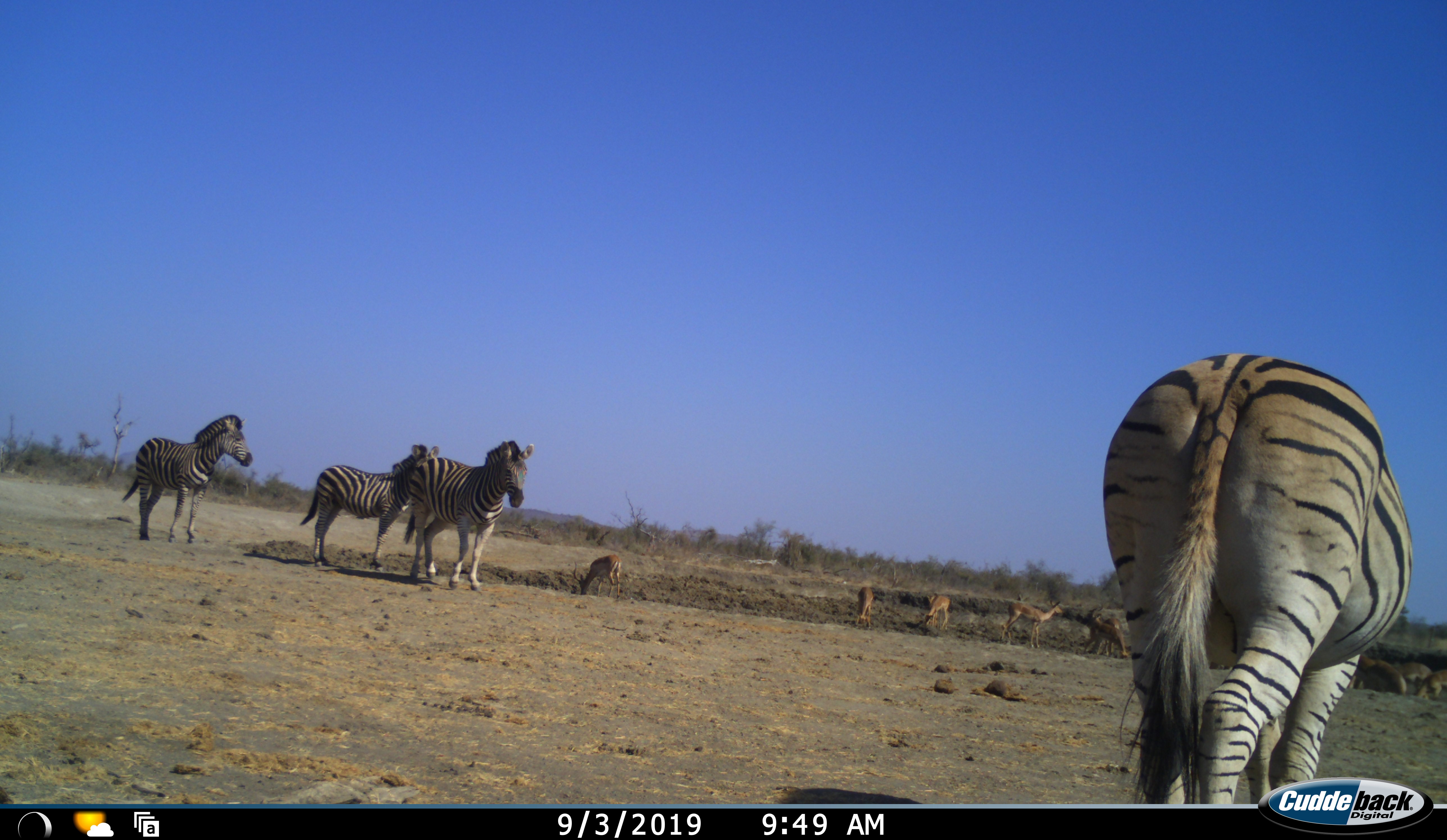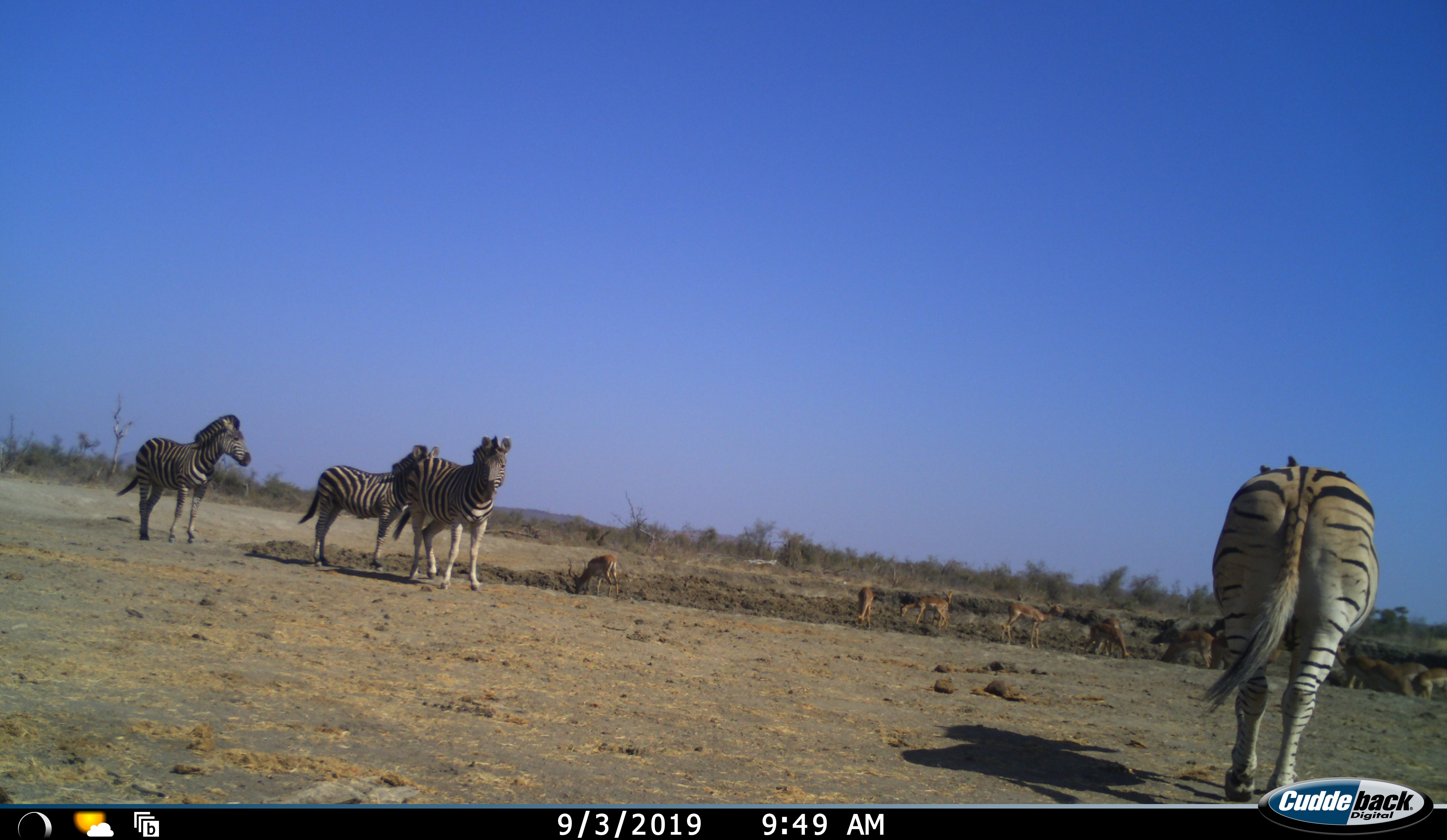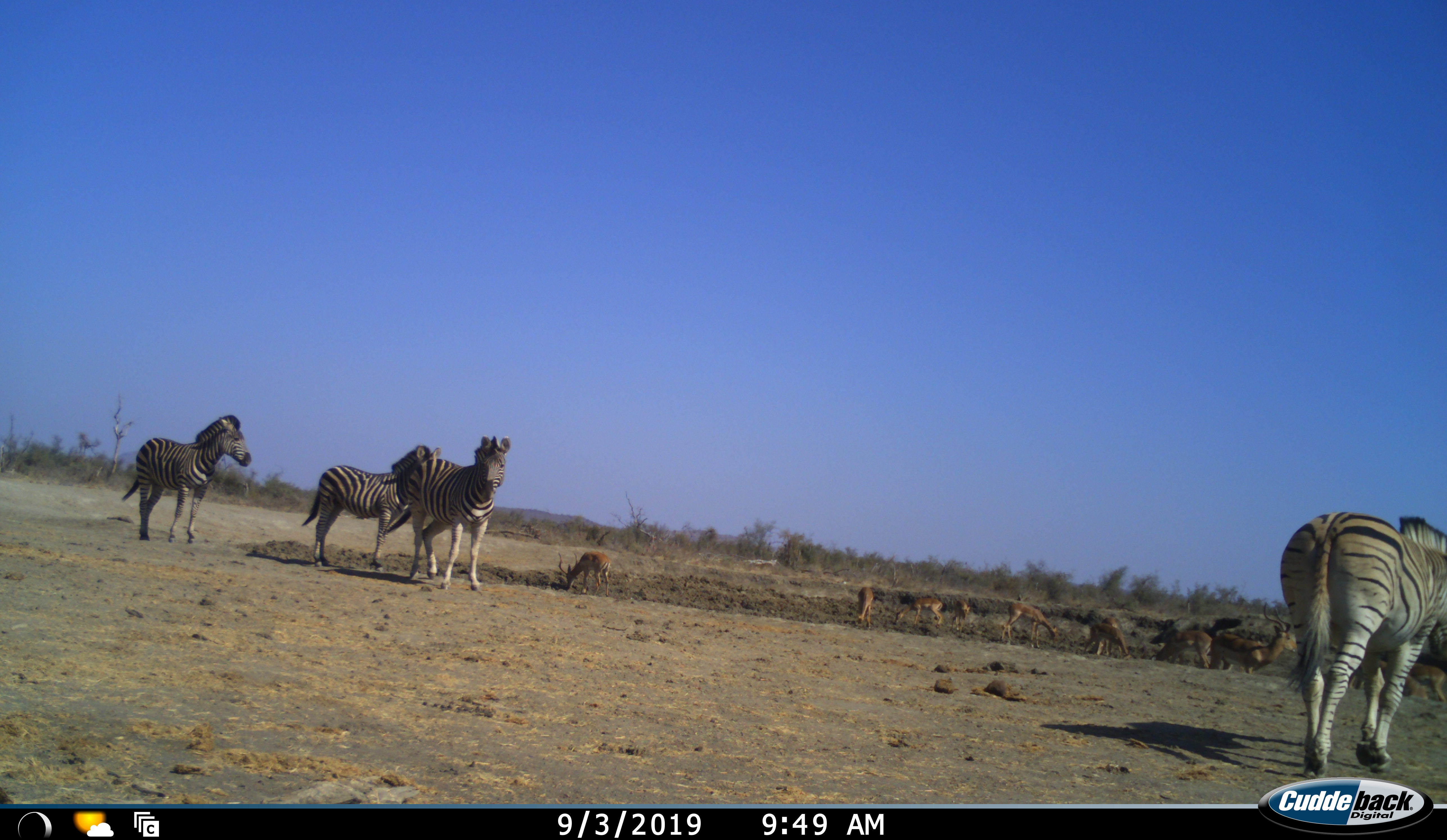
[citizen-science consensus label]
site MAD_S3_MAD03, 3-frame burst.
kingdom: Animalia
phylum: Chordata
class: Mammalia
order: Artiodactyla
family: Bovidae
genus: Aepyceros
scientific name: Aepyceros melampus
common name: impala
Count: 11-50.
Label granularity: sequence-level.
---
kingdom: Animalia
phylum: Chordata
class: Mammalia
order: Perissodactyla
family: Equidae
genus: Equus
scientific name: Equus quagga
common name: plains zebra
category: zebraplains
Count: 4.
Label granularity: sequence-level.